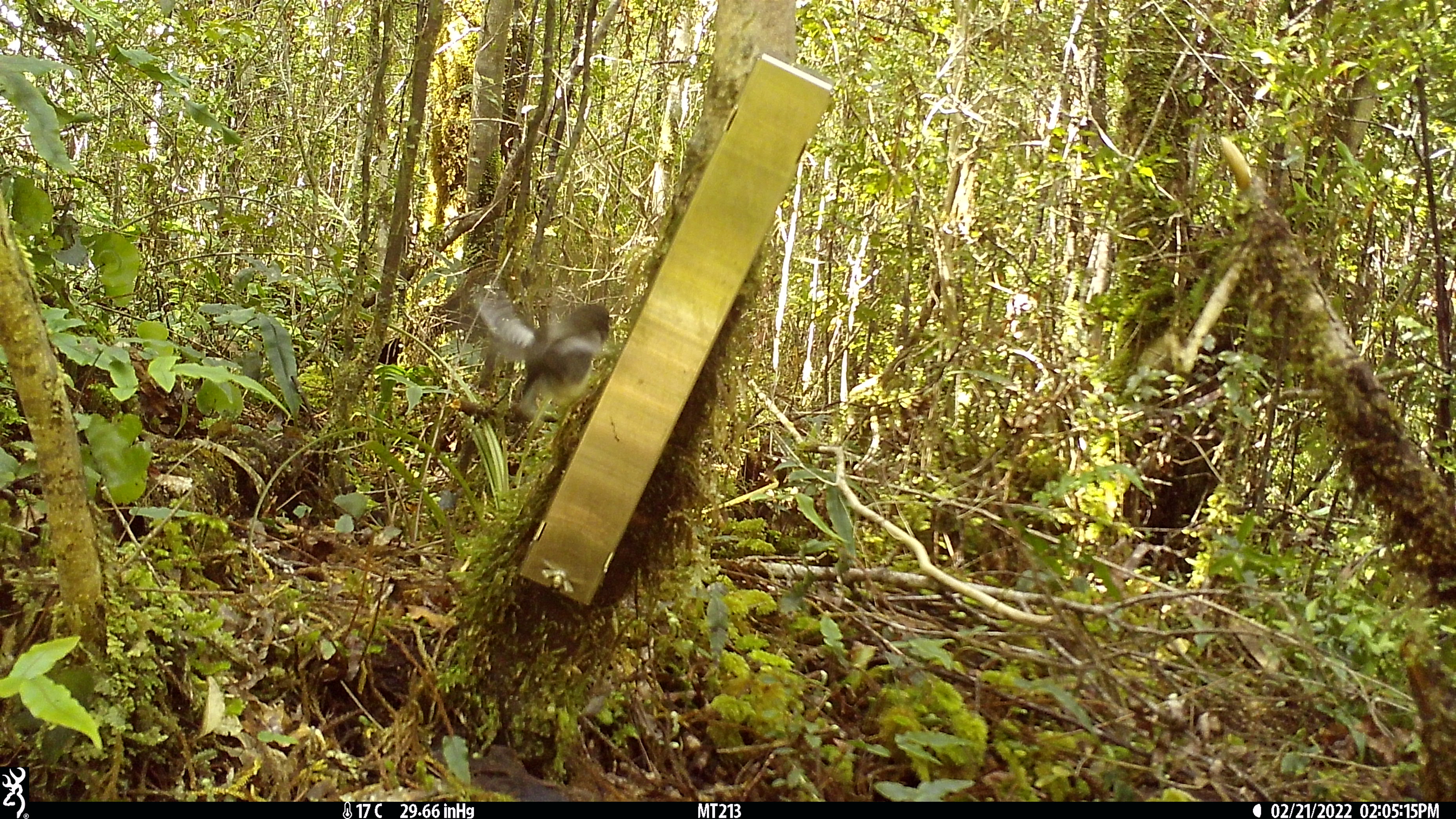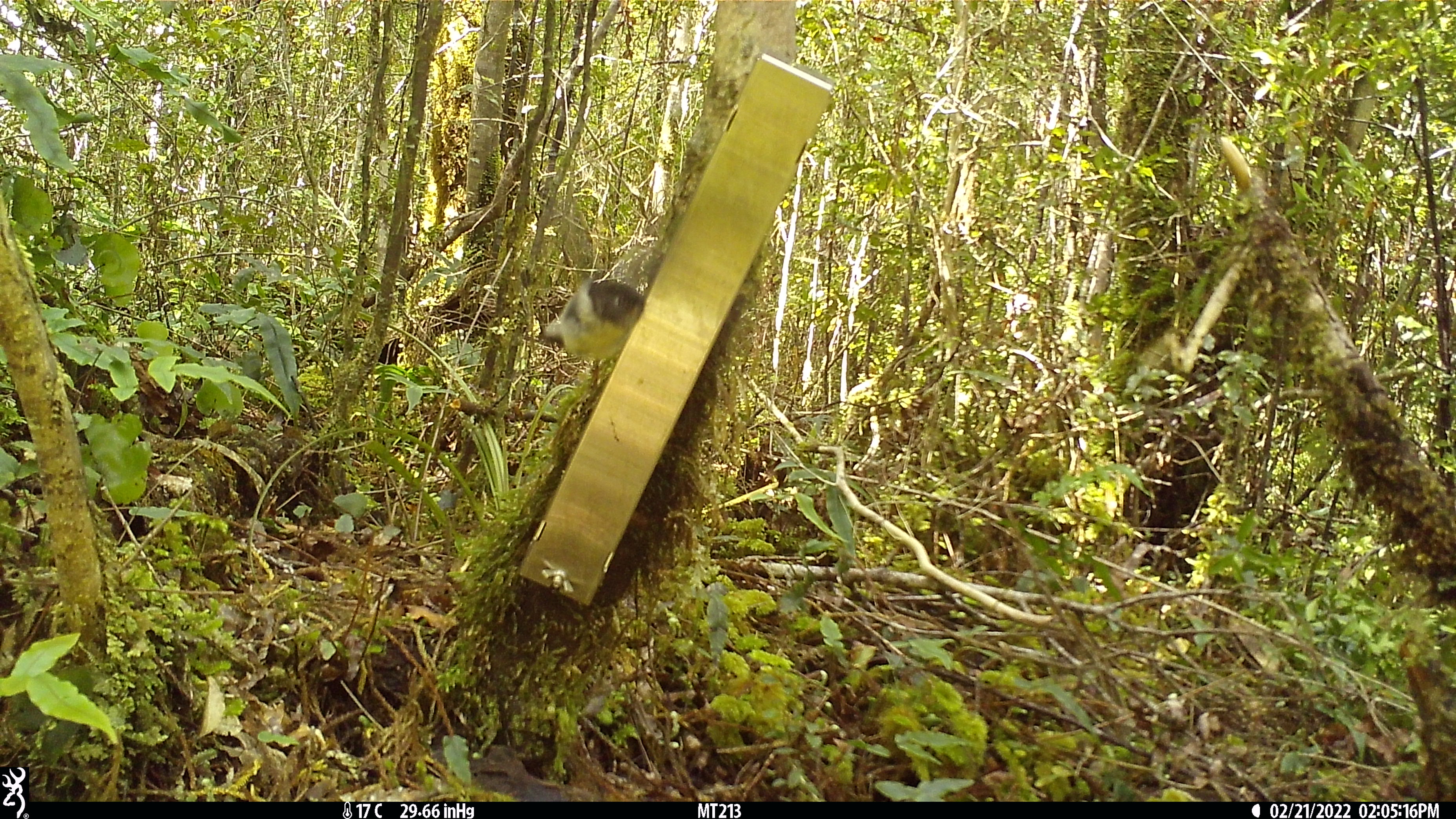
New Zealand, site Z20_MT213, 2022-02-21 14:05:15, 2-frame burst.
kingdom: Animalia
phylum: Chordata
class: Aves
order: Passeriformes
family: Petroicidae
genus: Petroica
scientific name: Petroica macrocephala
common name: tomtit